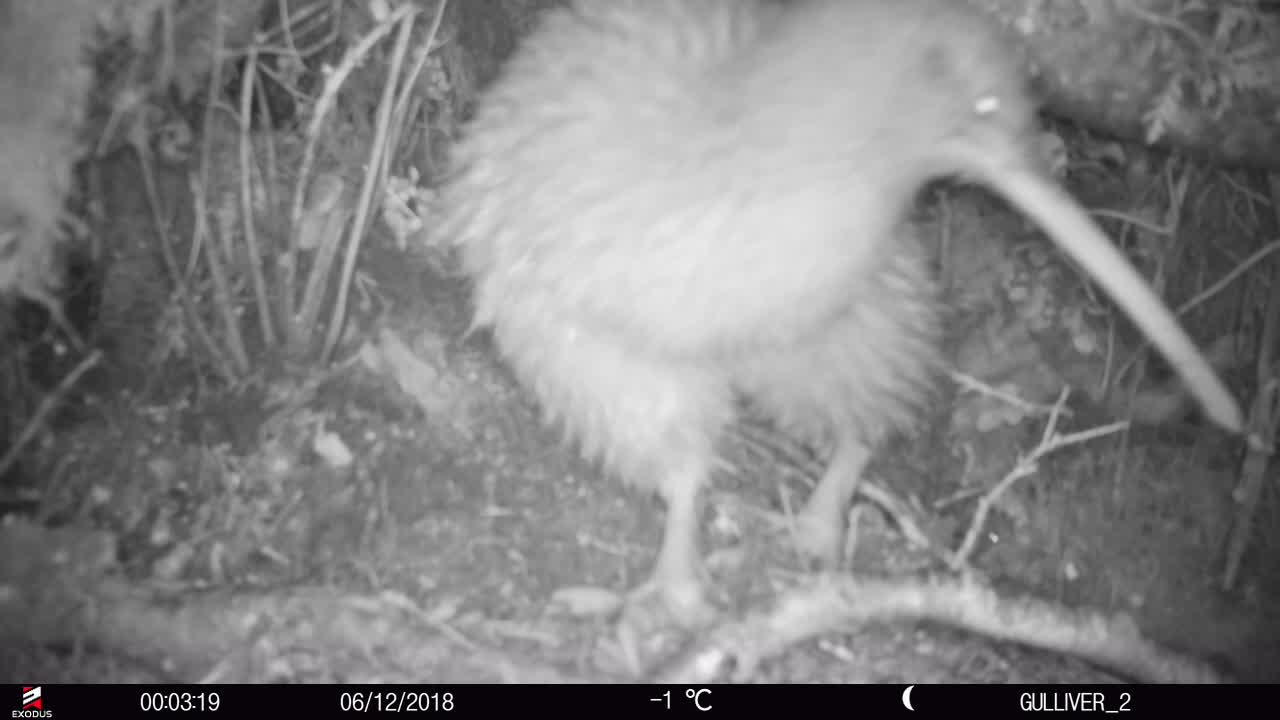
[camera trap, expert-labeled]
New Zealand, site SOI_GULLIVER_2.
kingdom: Animalia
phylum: Chordata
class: Aves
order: Apterygiformes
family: Apterygidae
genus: Apteryx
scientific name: Apteryx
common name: kiwi